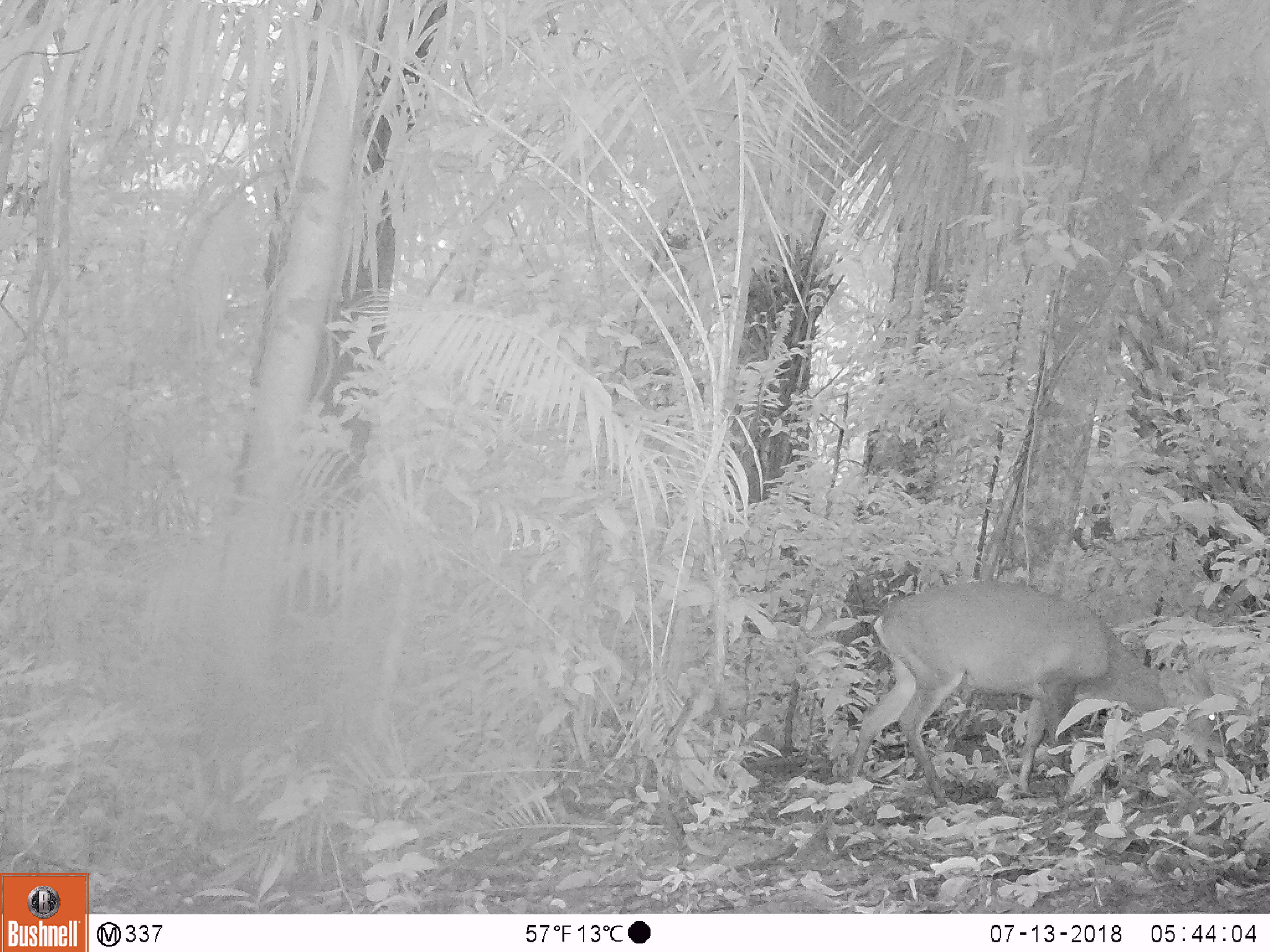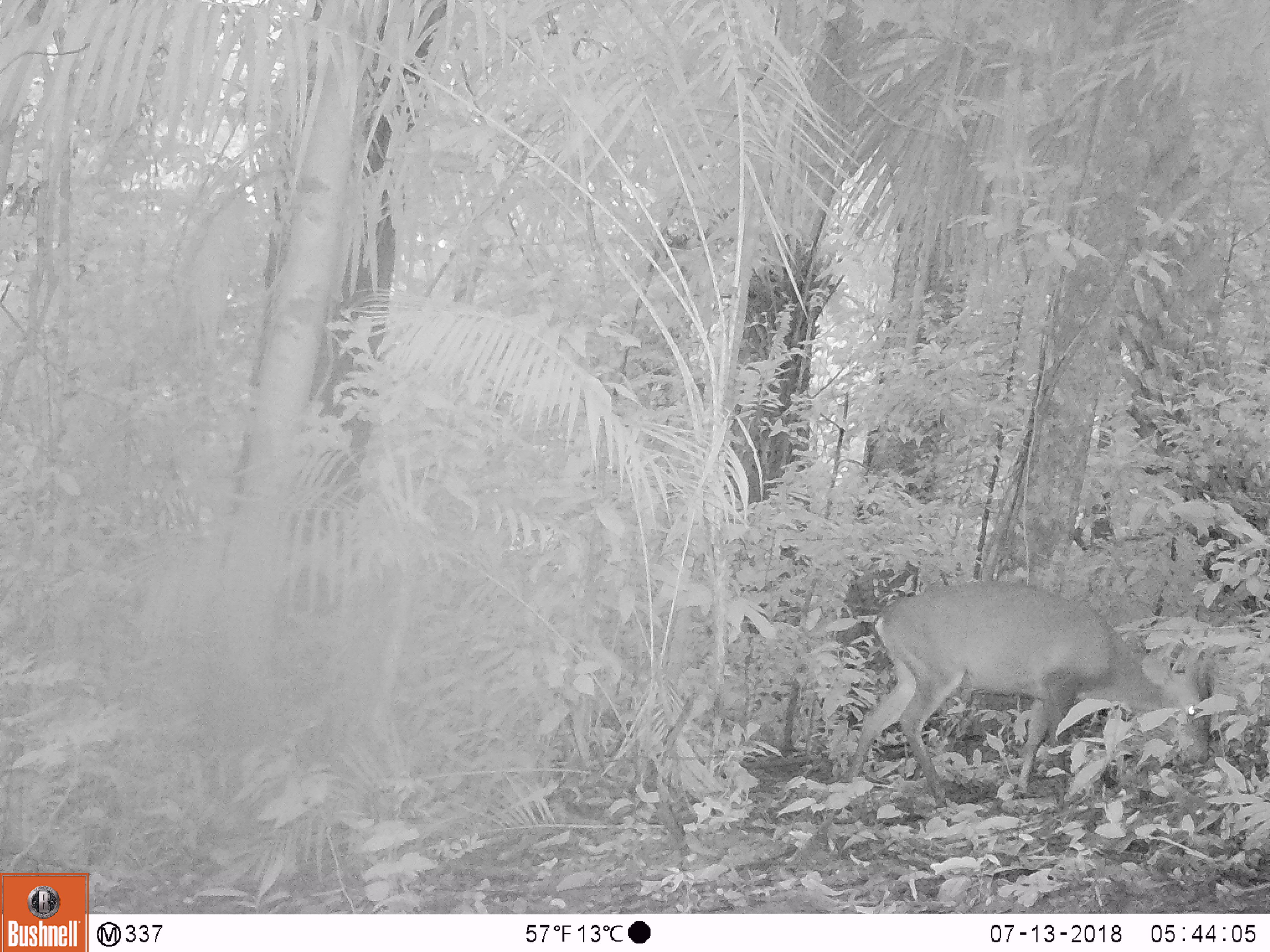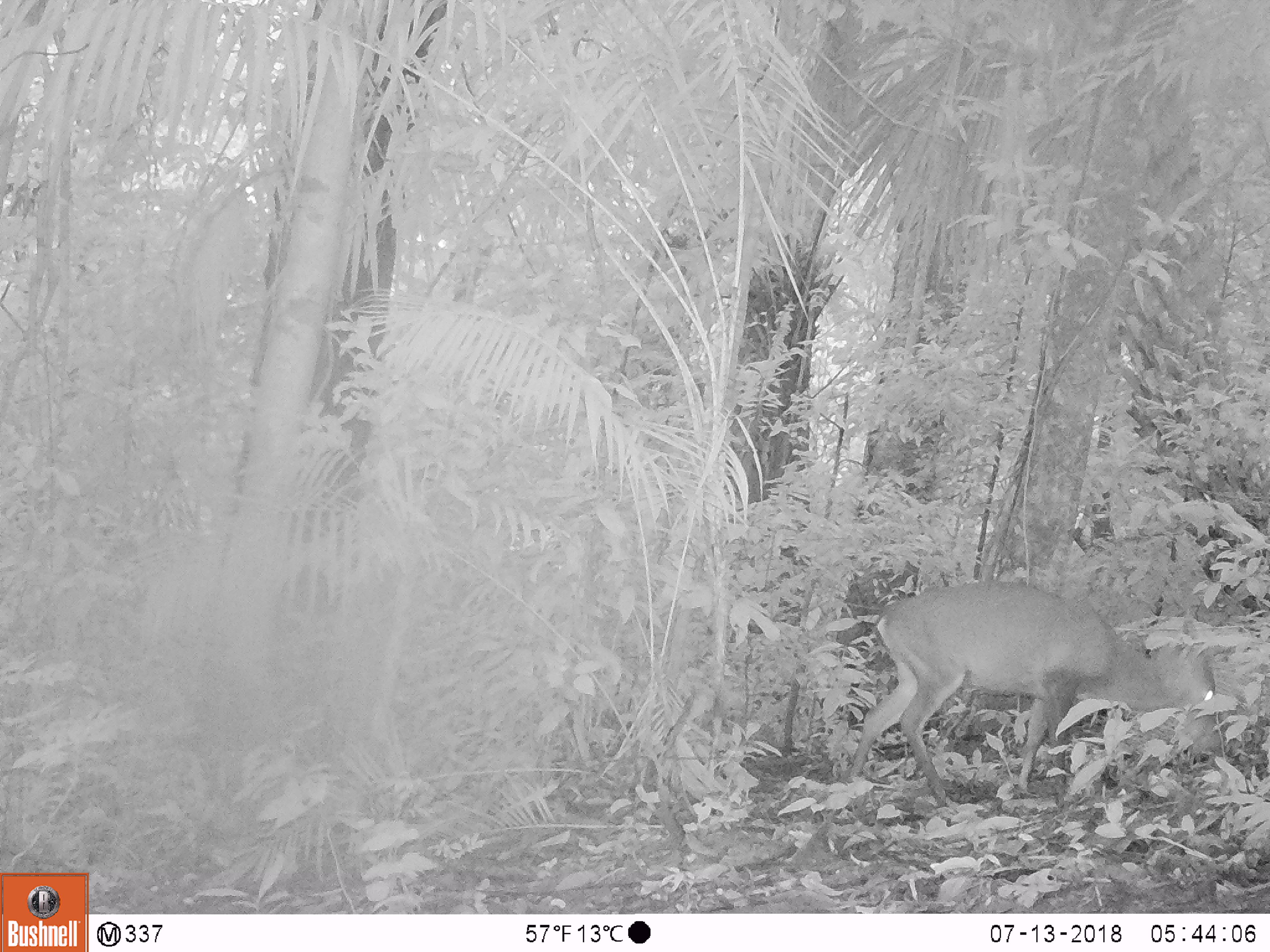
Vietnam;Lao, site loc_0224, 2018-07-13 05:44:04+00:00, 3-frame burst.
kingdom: Animalia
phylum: Chordata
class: Mammalia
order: Artiodactyla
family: Cervidae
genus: Muntiacus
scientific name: Muntiacus vuquangensis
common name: large-antlered muntjac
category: large antlered muntjac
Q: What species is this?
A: Large antlered muntjac (large-antlered muntjac) (Muntiacus vuquangensis).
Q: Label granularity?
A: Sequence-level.